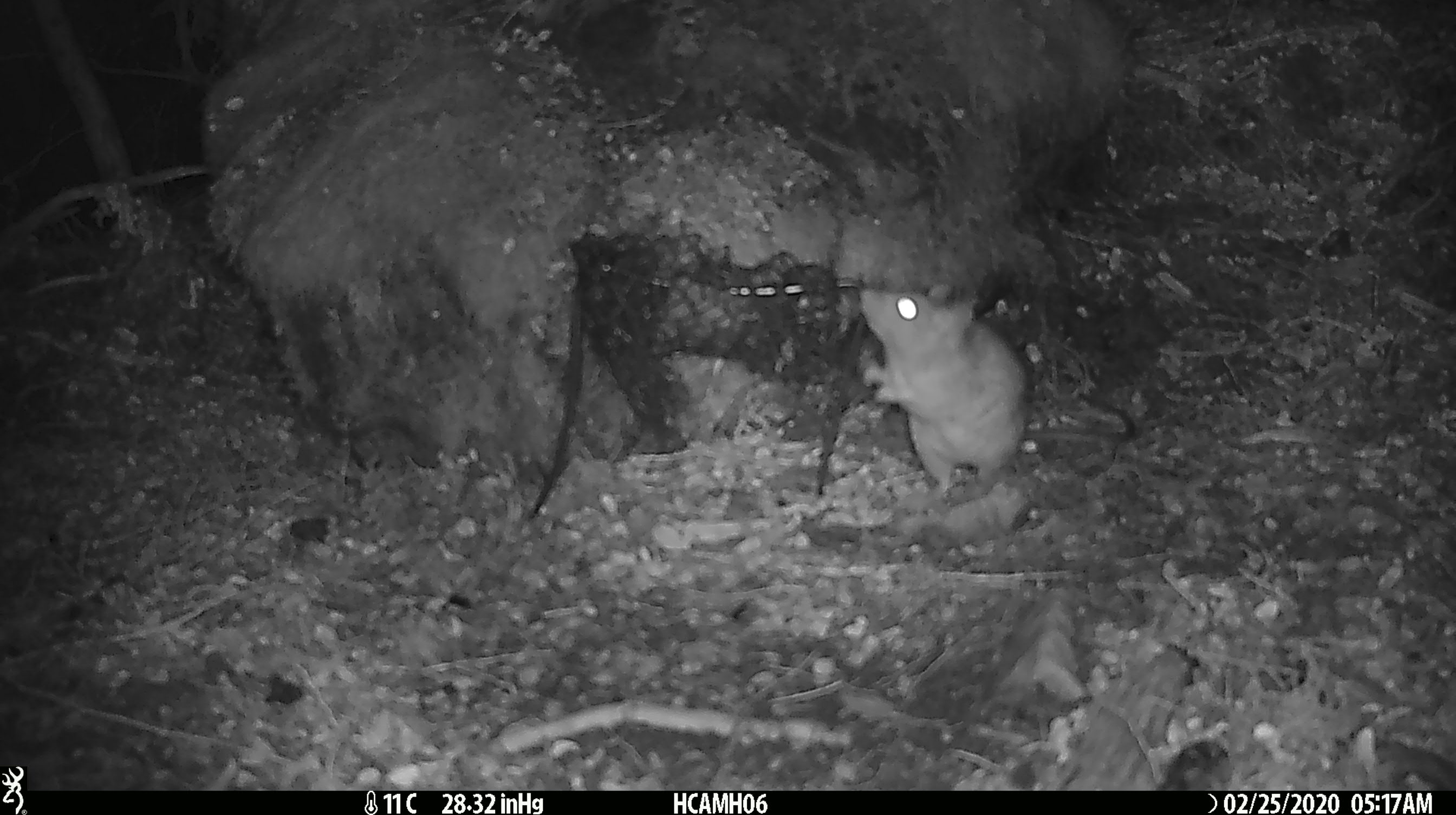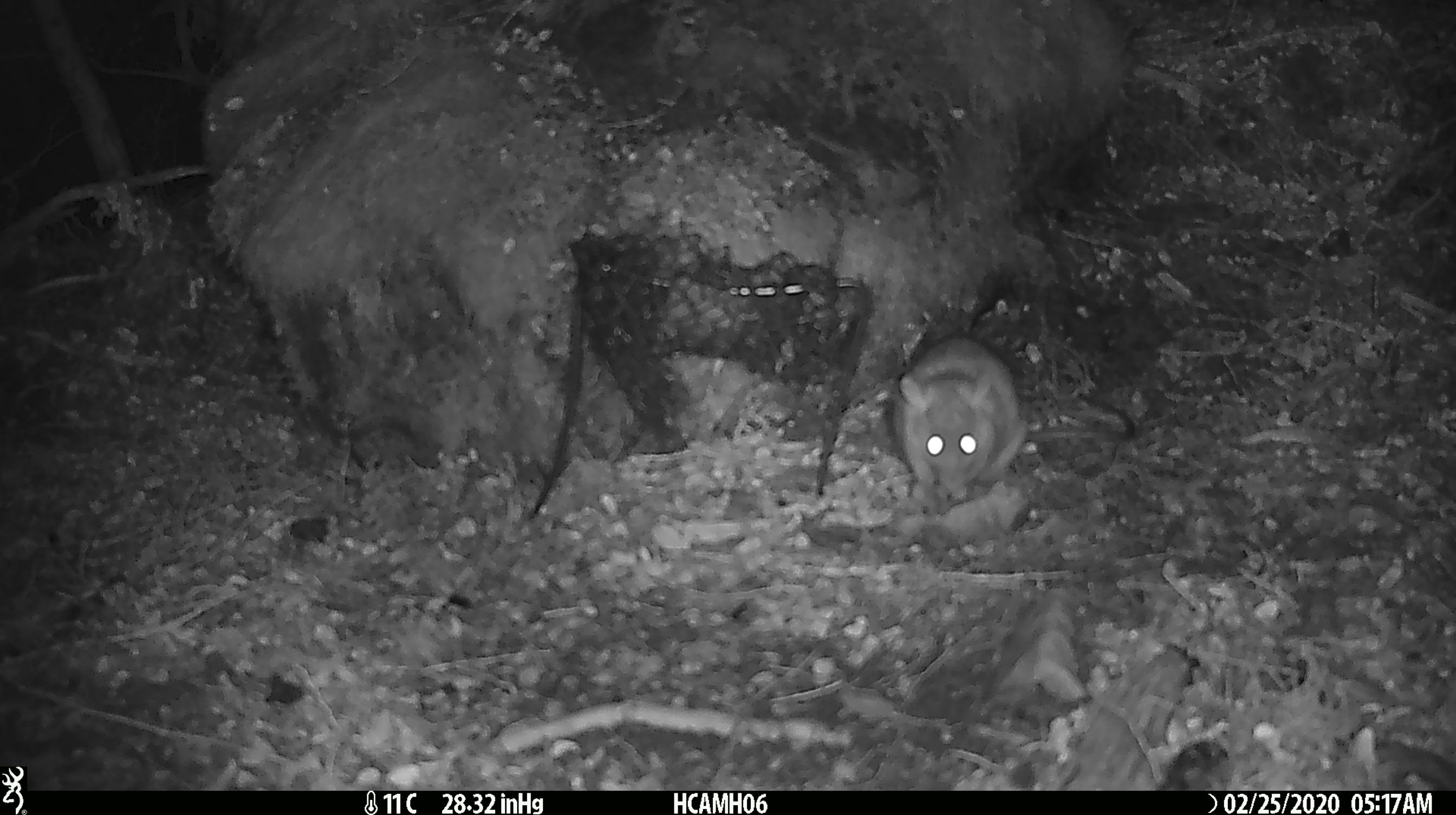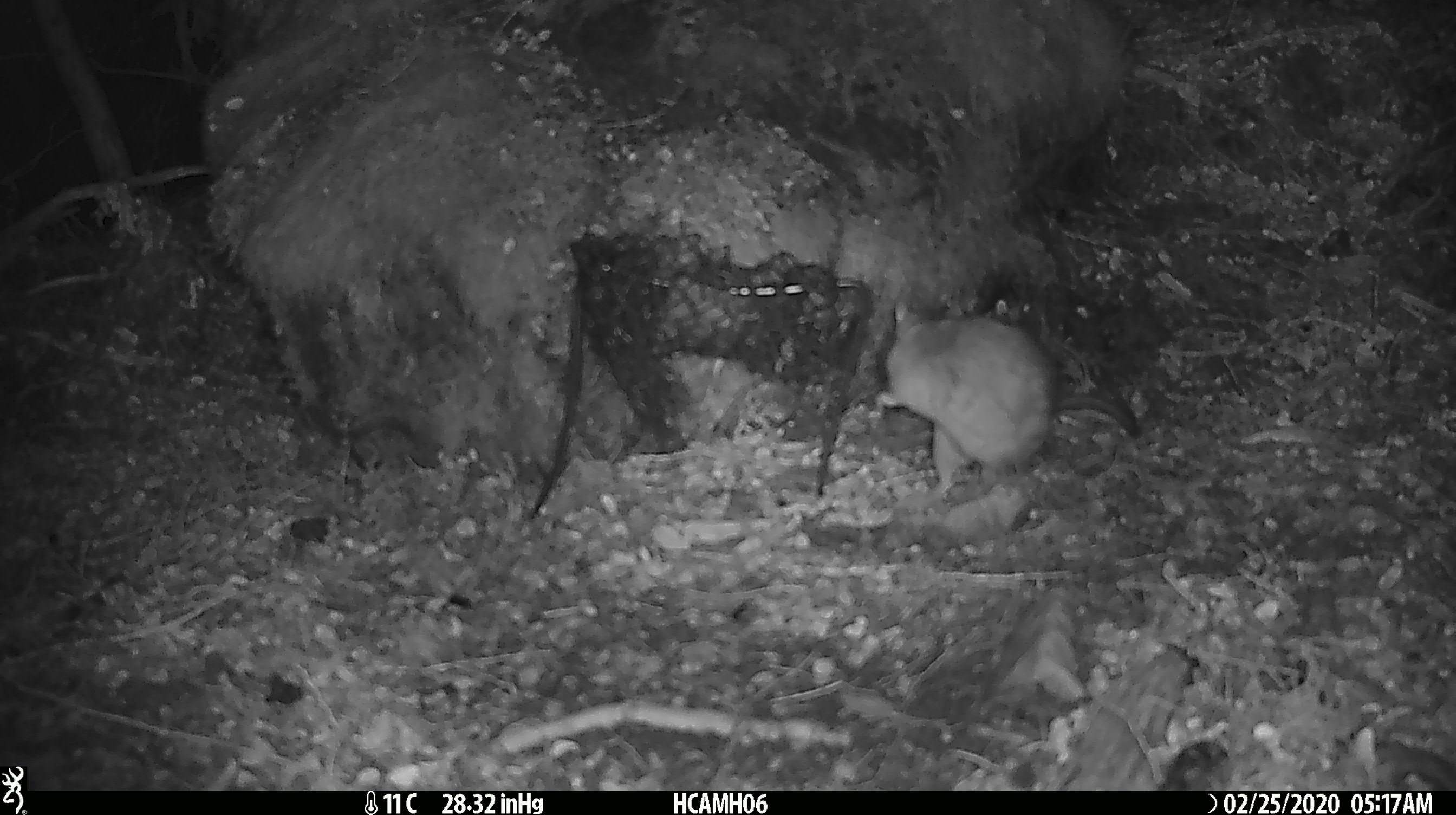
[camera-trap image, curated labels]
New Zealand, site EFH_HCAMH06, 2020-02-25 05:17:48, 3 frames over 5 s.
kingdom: Animalia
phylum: Chordata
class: Mammalia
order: Rodentia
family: Muridae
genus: Rattus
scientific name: Rattus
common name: rat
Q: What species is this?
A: Rat (Rattus).